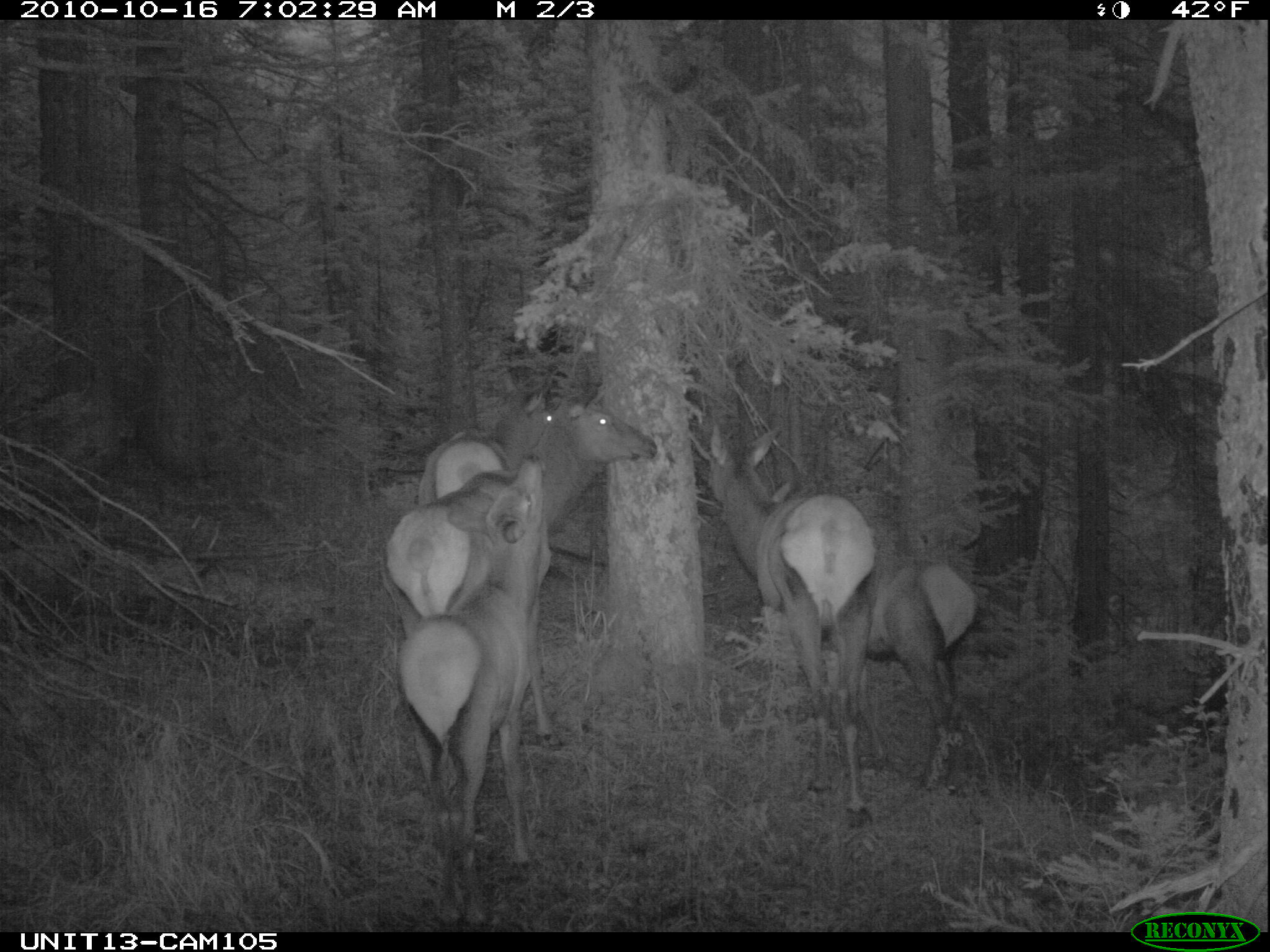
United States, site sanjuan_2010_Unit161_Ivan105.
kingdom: Animalia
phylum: Chordata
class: Mammalia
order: Artiodactyla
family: Cervidae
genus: Cervus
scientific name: Cervus elaphus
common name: red deer